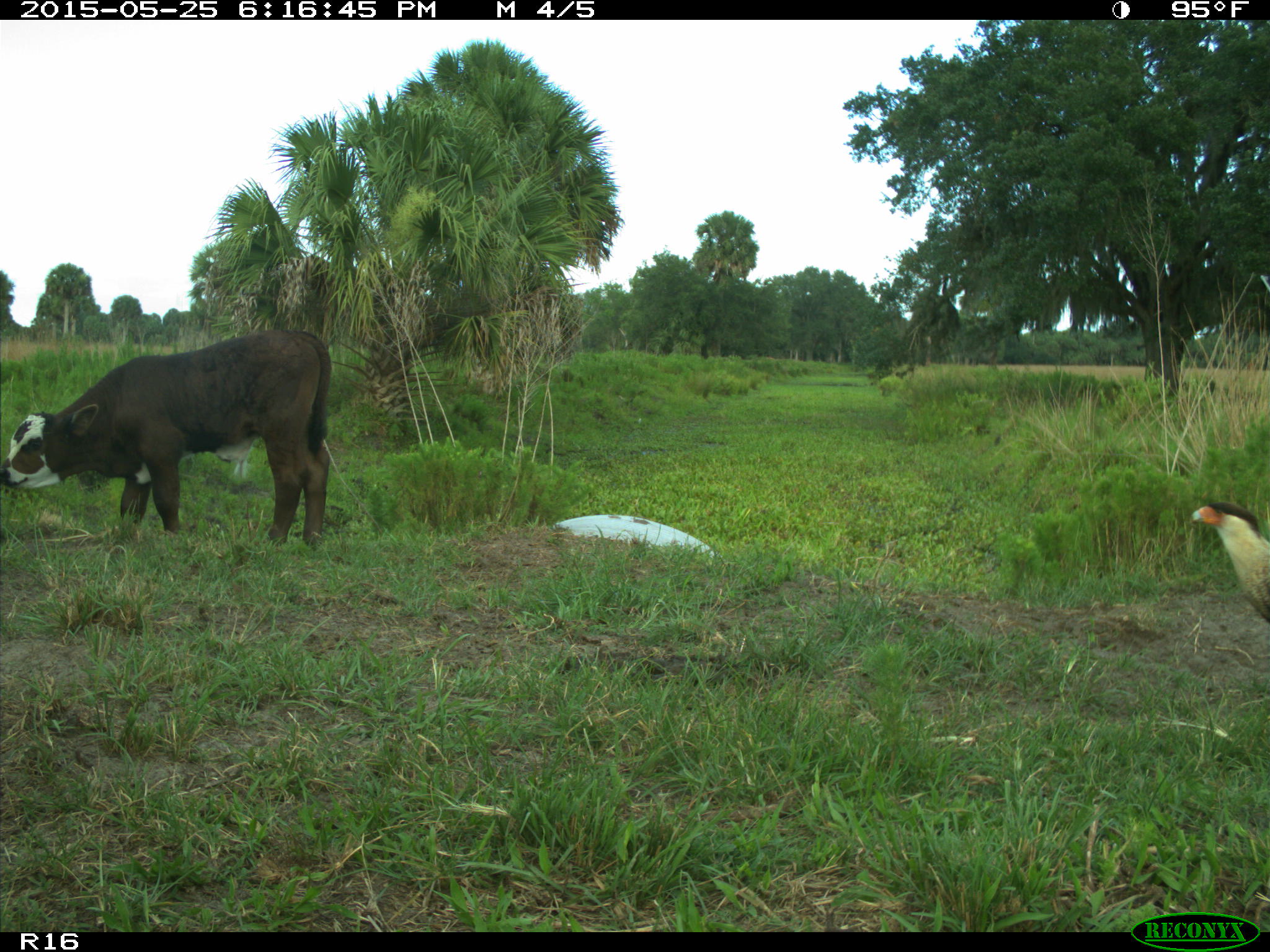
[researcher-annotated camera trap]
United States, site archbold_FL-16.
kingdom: Animalia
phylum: Chordata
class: Mammalia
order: Artiodactyla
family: Bovidae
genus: Bos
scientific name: Bos taurus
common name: domestic cow